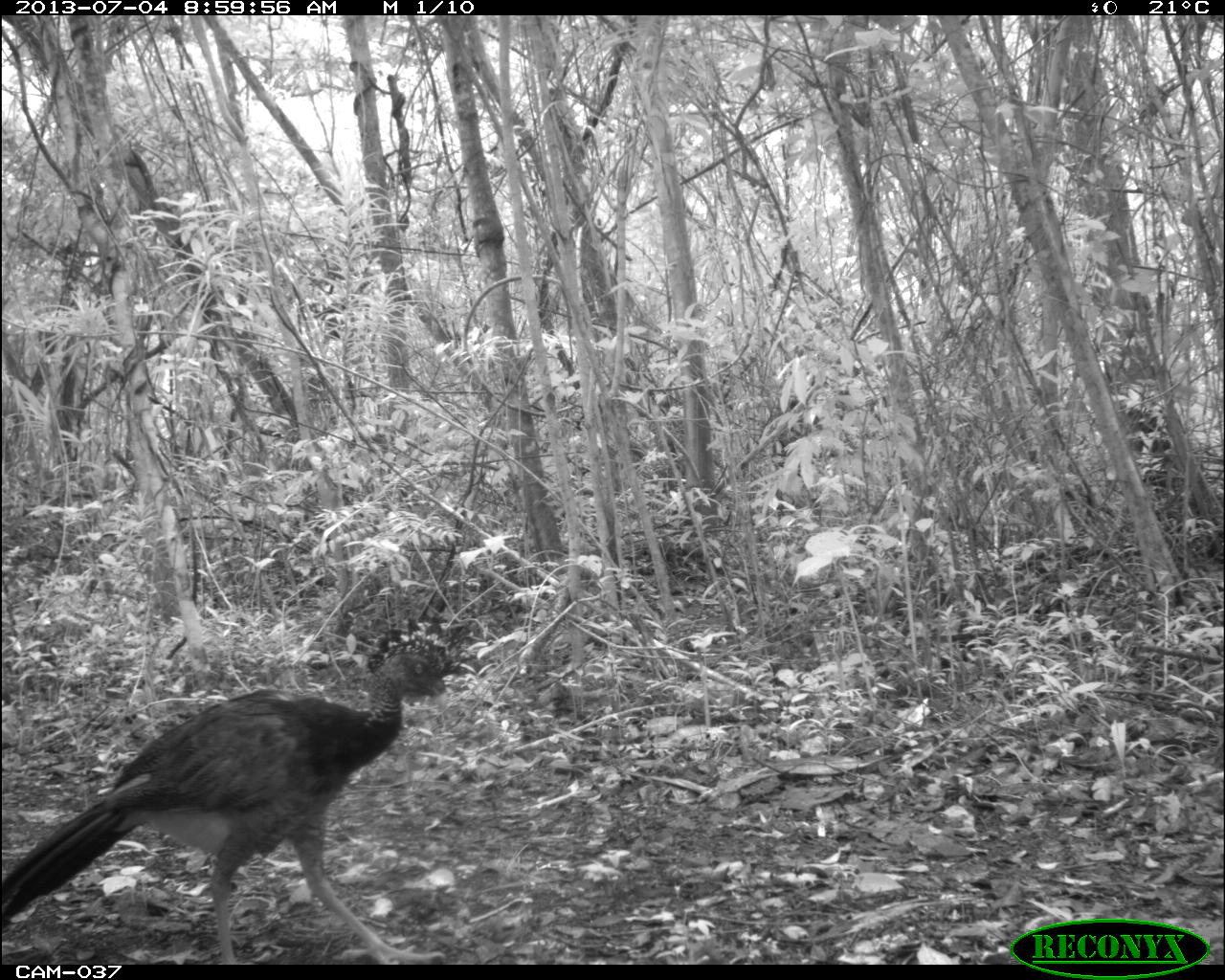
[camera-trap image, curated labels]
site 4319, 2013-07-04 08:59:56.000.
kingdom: Animalia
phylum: Chordata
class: Aves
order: Galliformes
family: Cracidae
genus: Crax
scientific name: Crax rubra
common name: great curassow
Crax rubra (great curassow), count 2.